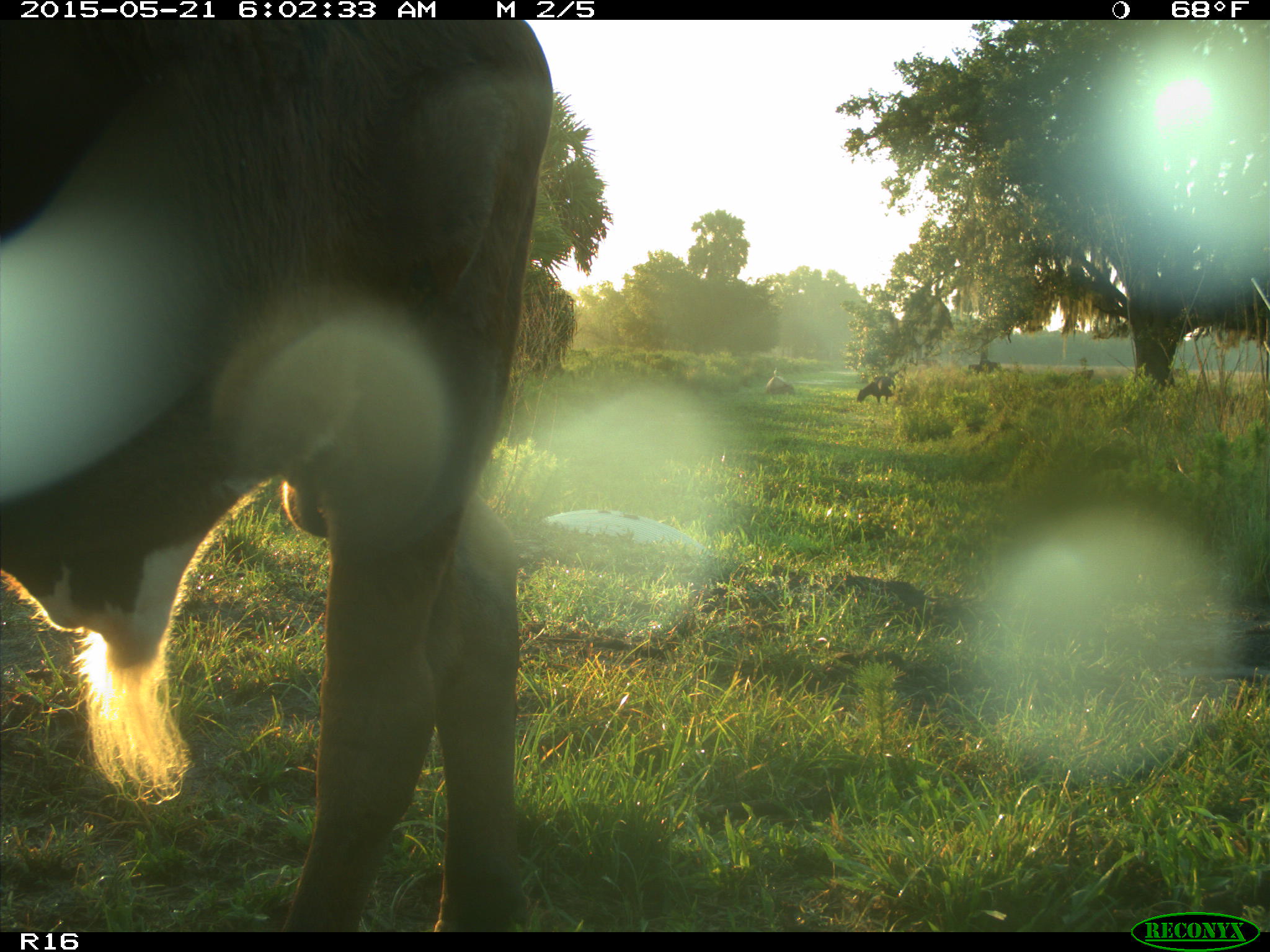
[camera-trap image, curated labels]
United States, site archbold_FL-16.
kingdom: Animalia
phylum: Chordata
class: Mammalia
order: Artiodactyla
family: Bovidae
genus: Bos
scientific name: Bos taurus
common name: domestic cow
Bos taurus (domestic cow).